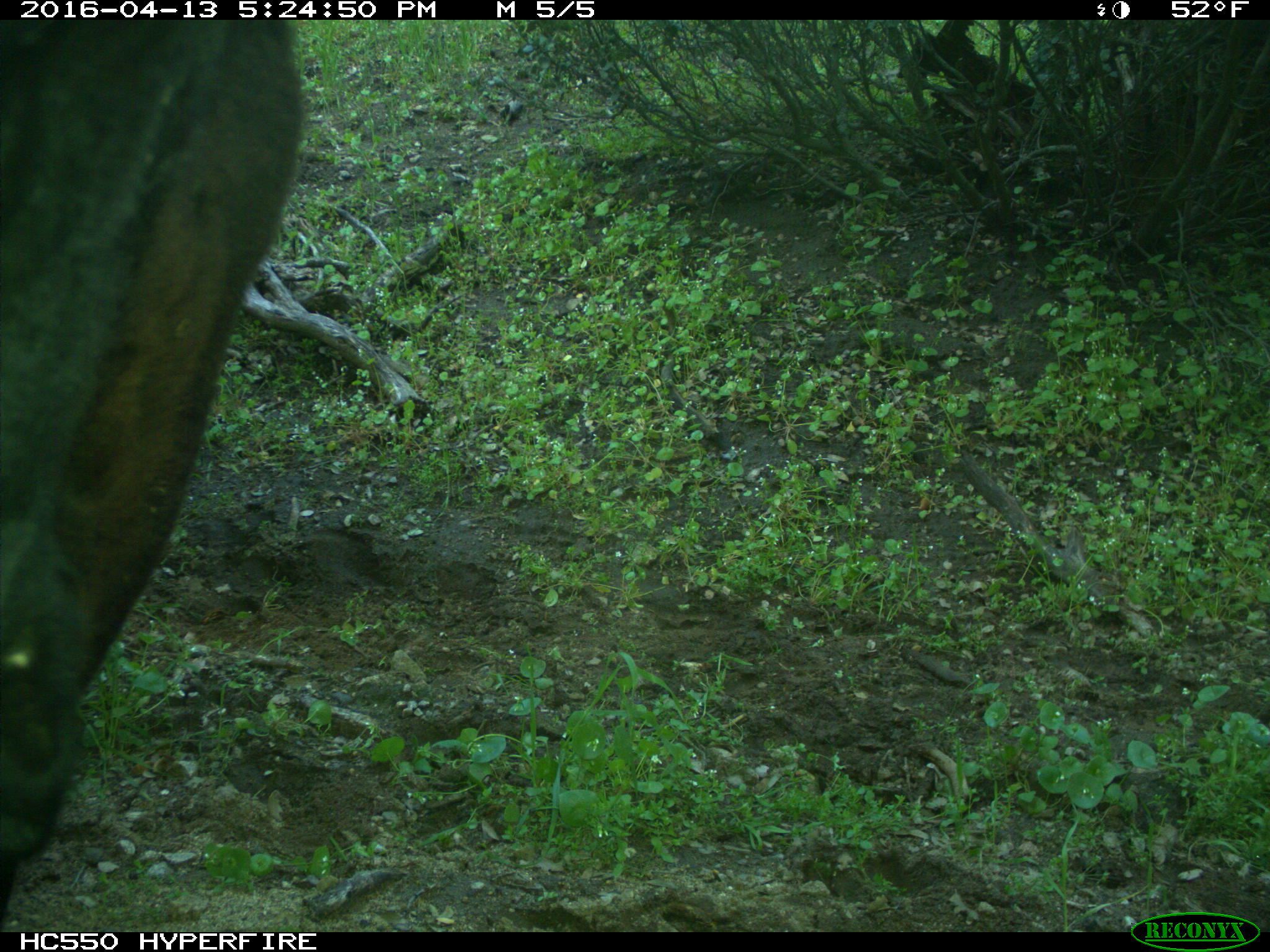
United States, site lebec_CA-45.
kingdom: Animalia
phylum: Chordata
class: Mammalia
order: Artiodactyla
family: Bovidae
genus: Bos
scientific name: Bos taurus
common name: domestic cow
Bos taurus (domestic cow).